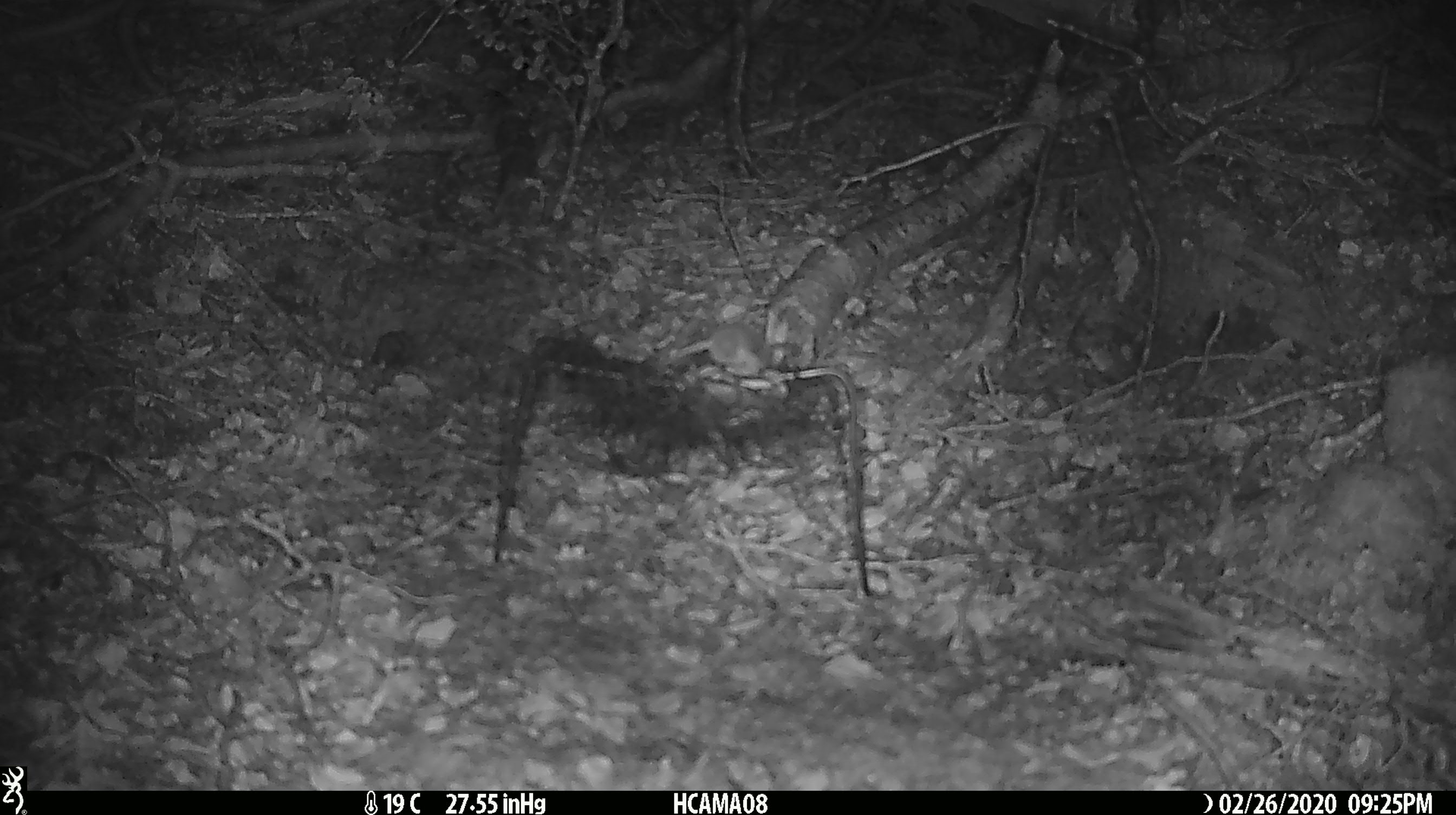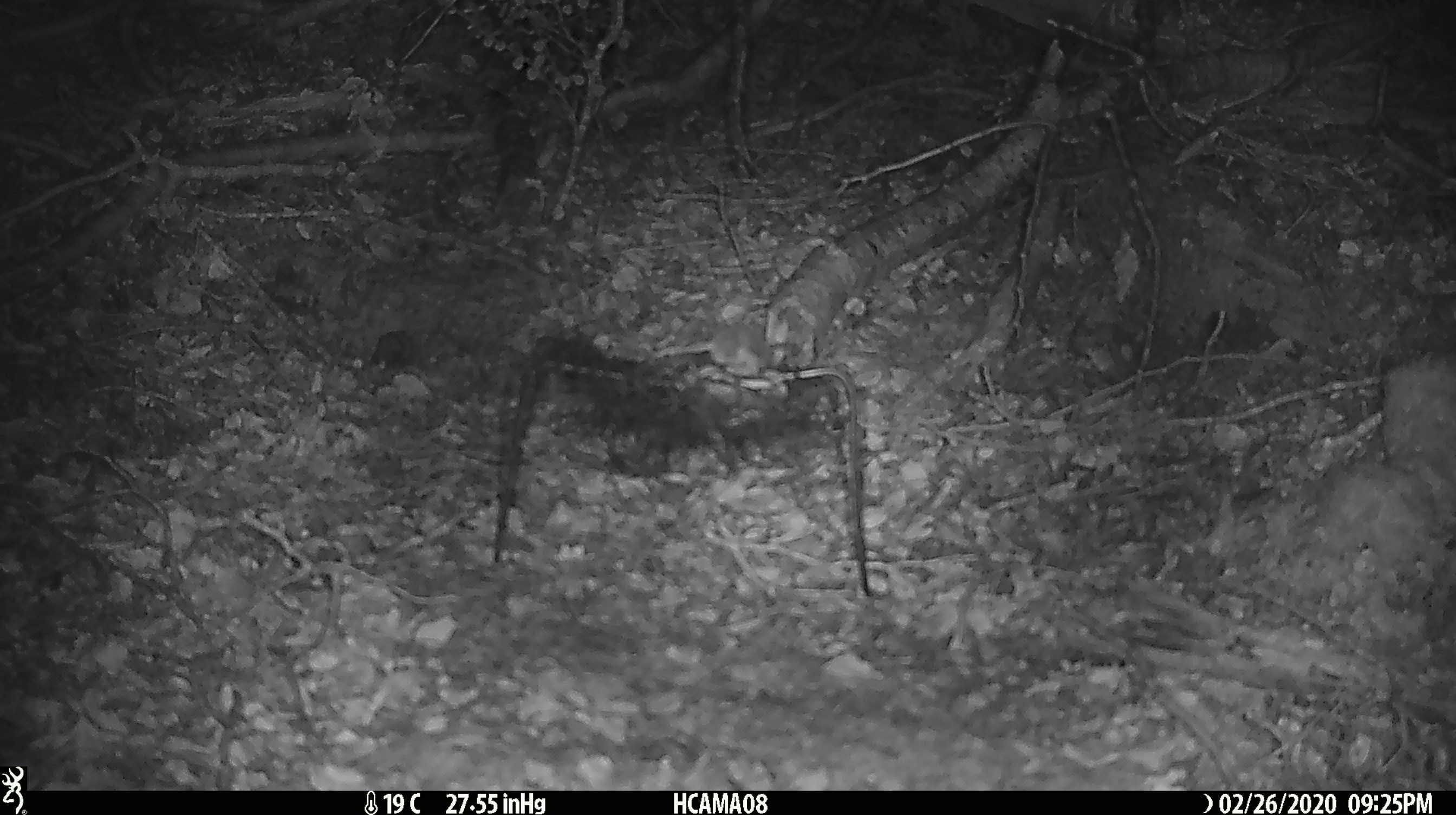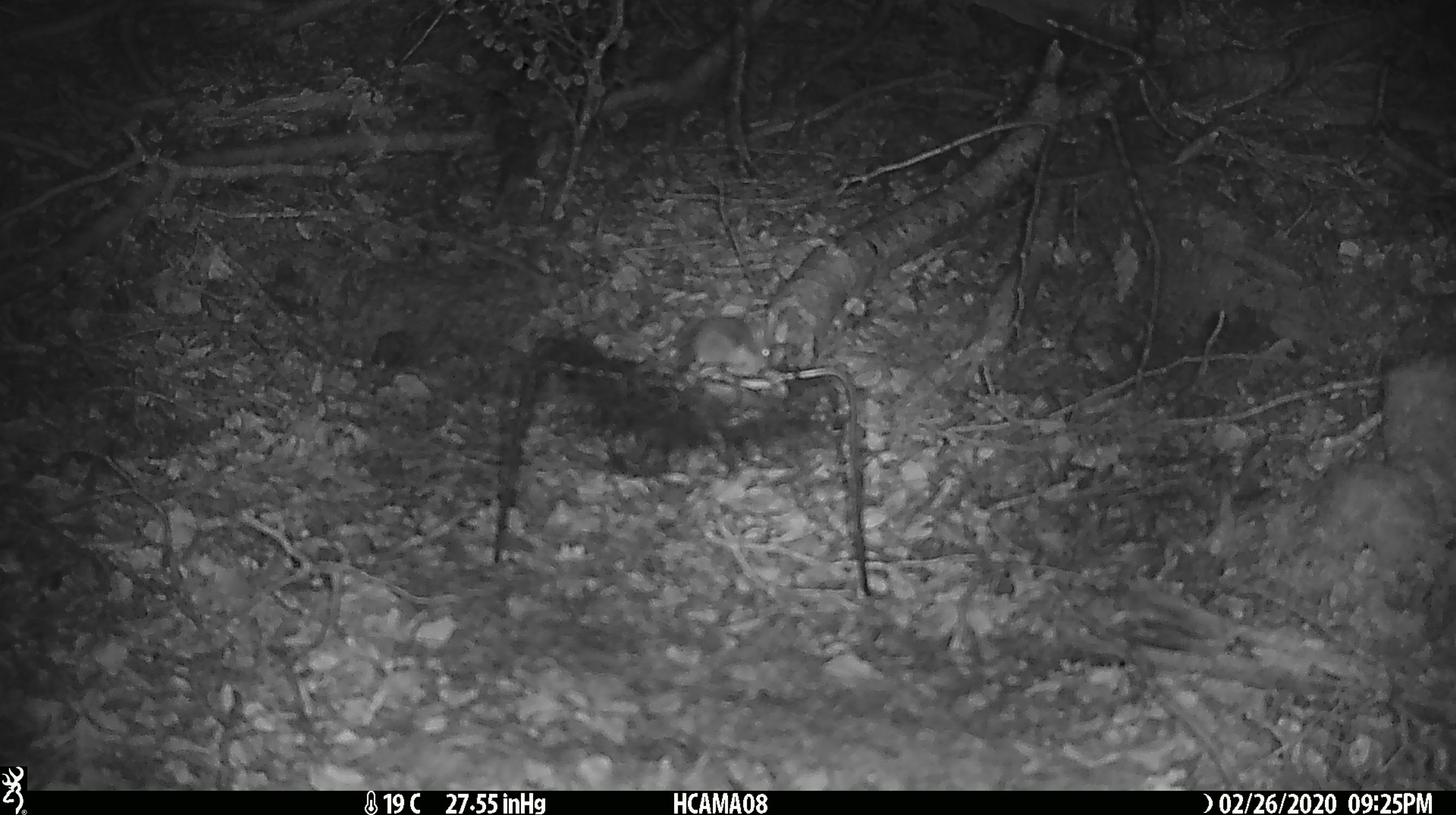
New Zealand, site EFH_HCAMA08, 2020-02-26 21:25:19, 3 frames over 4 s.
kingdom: Animalia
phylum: Chordata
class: Mammalia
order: Rodentia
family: Muridae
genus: Mus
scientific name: Mus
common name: mouse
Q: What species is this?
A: Mouse (Mus).